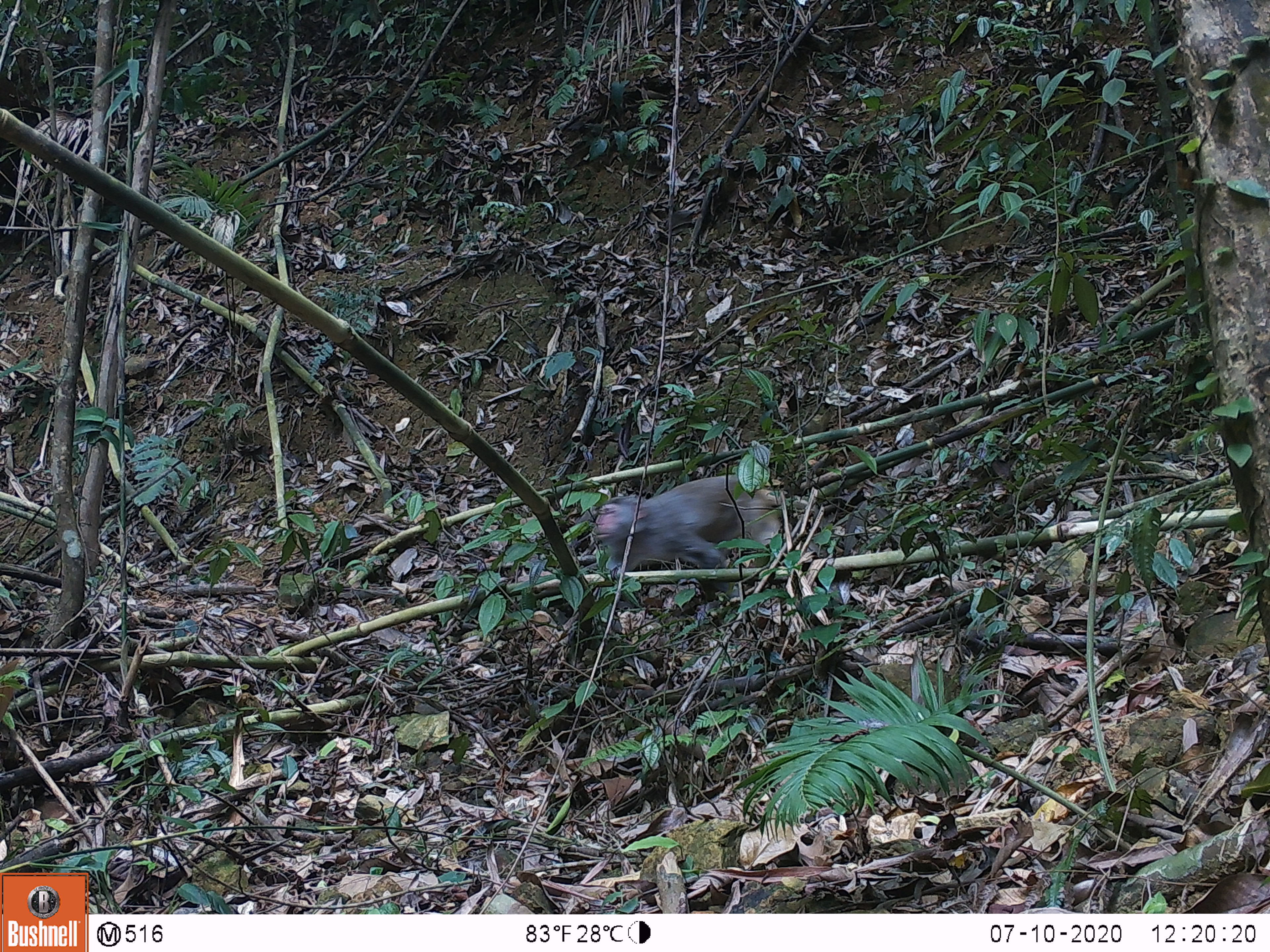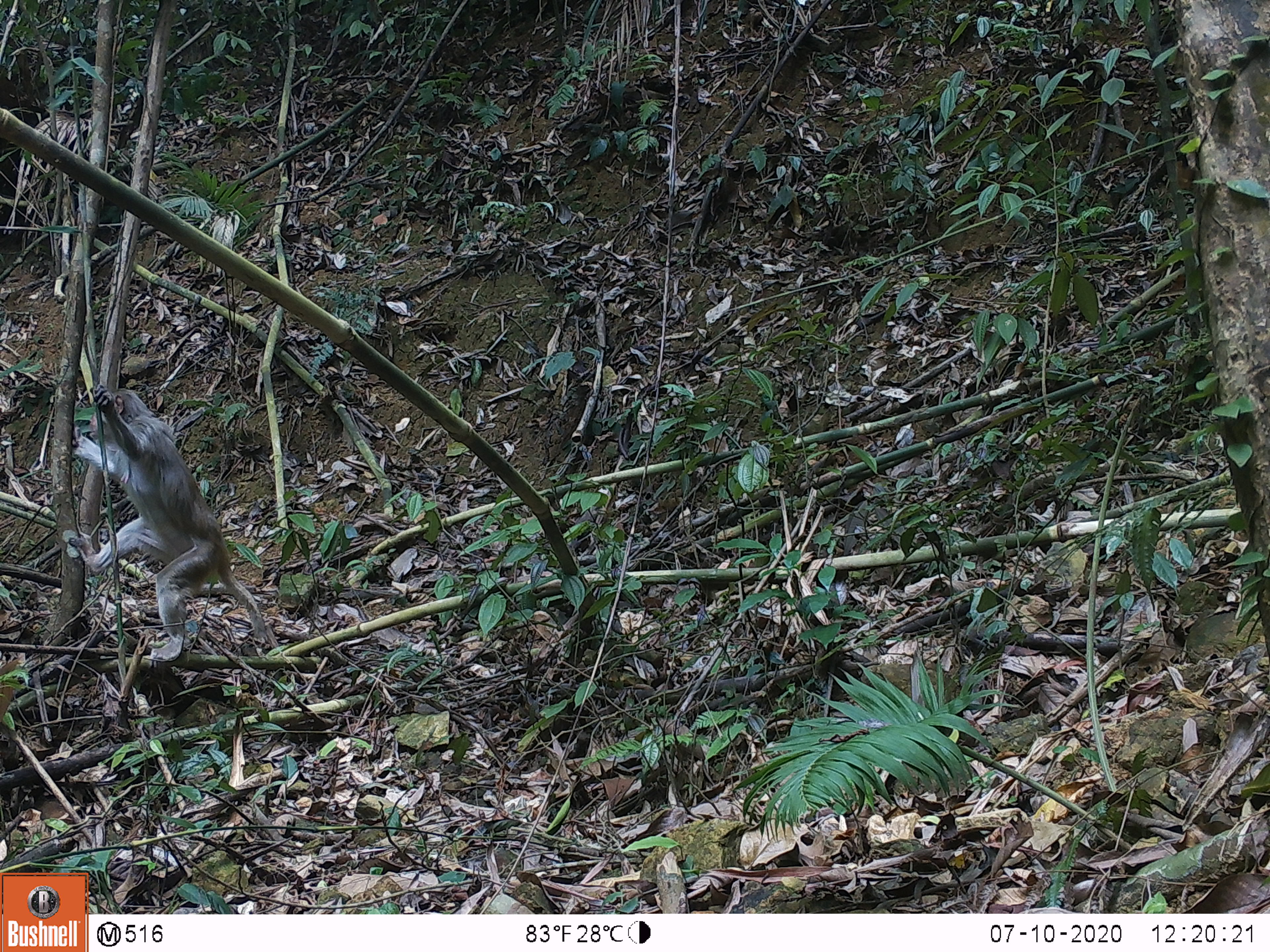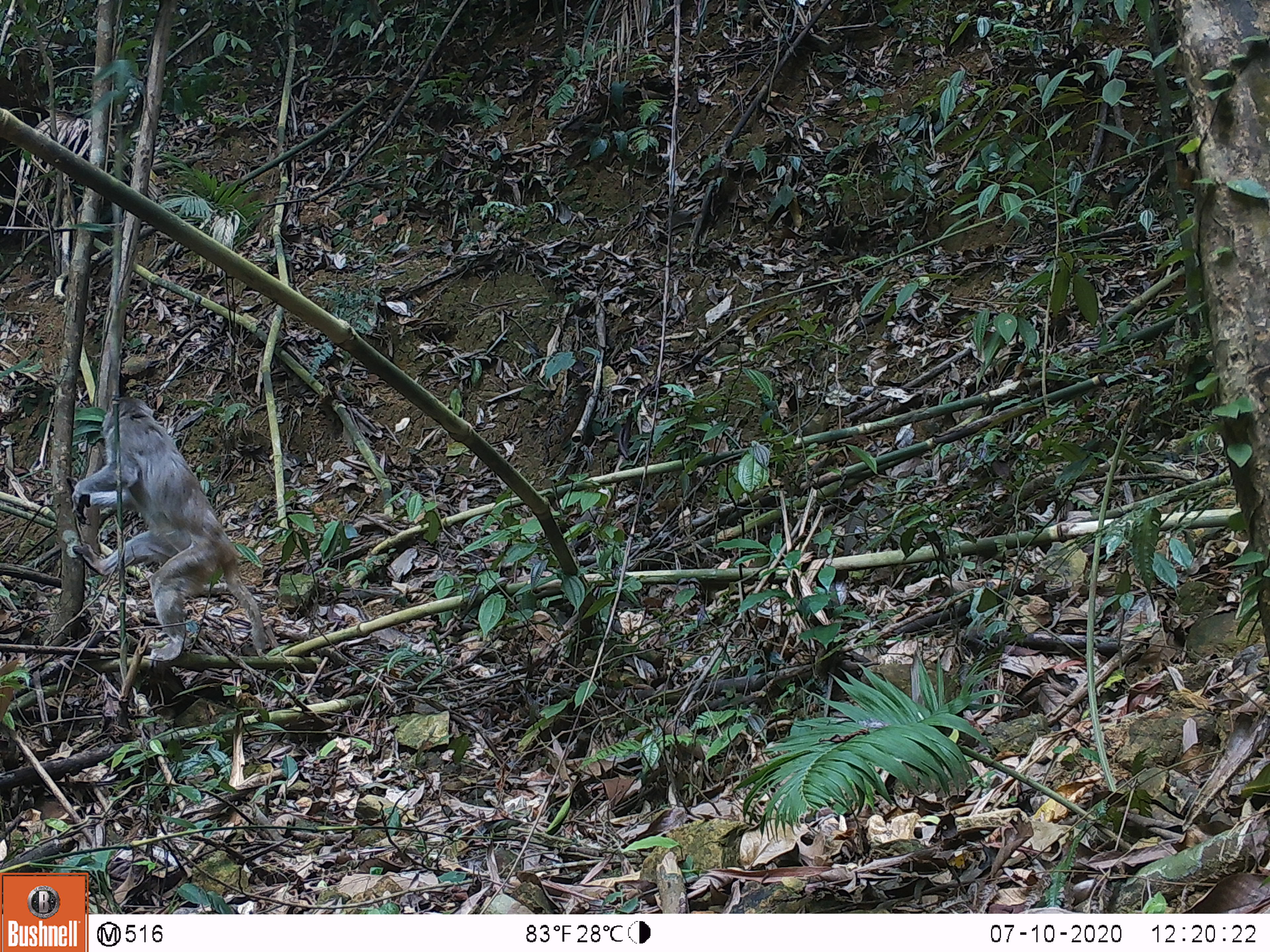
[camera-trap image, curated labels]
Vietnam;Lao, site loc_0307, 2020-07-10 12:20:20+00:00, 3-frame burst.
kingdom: Animalia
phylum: Chordata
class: Mammalia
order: Primates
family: Cercopithecidae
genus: Macaca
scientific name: Macaca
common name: macaques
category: assam or rhesus macaque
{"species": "assam or rhesus macaque (macaques) (Macaca)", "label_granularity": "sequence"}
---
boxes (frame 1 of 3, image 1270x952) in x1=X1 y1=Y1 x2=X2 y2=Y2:
assam or rhesus macaque: x1=594 y1=473 x2=782 y2=631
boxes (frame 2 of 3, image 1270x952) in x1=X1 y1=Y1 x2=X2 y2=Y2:
assam or rhesus macaque: x1=67 y1=383 x2=268 y2=660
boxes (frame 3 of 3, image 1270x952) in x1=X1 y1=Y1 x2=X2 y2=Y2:
assam or rhesus macaque: x1=71 y1=397 x2=266 y2=662